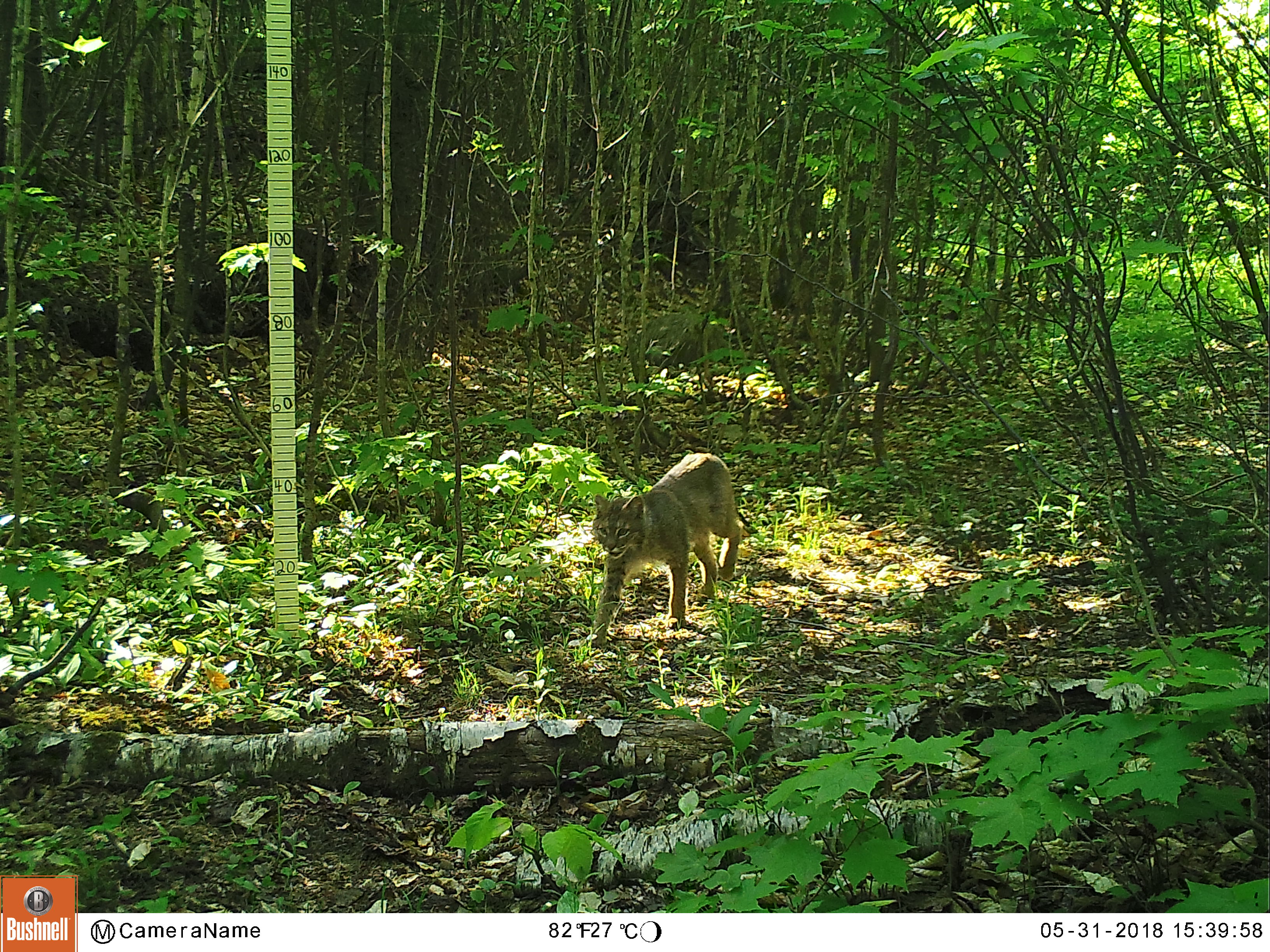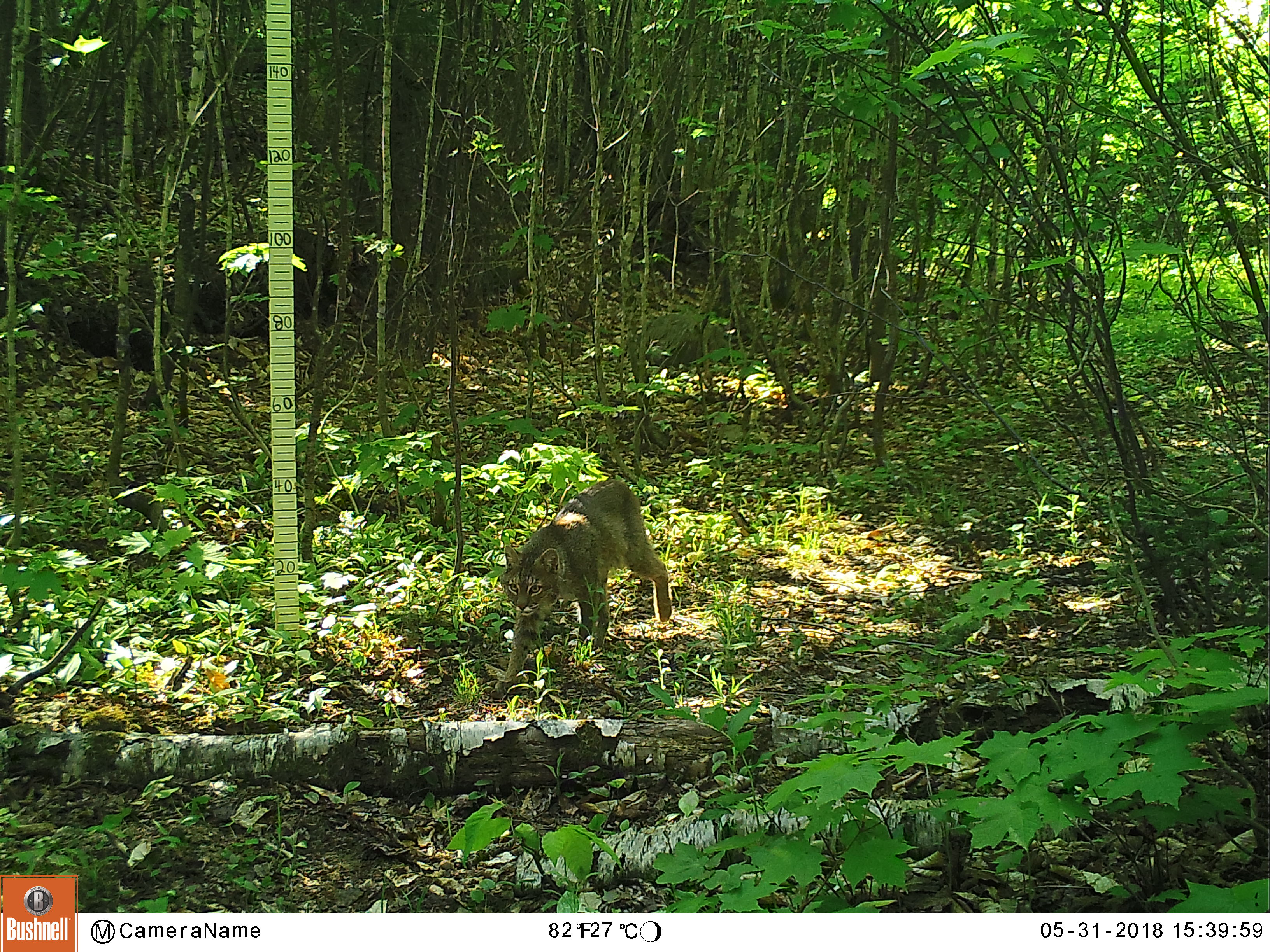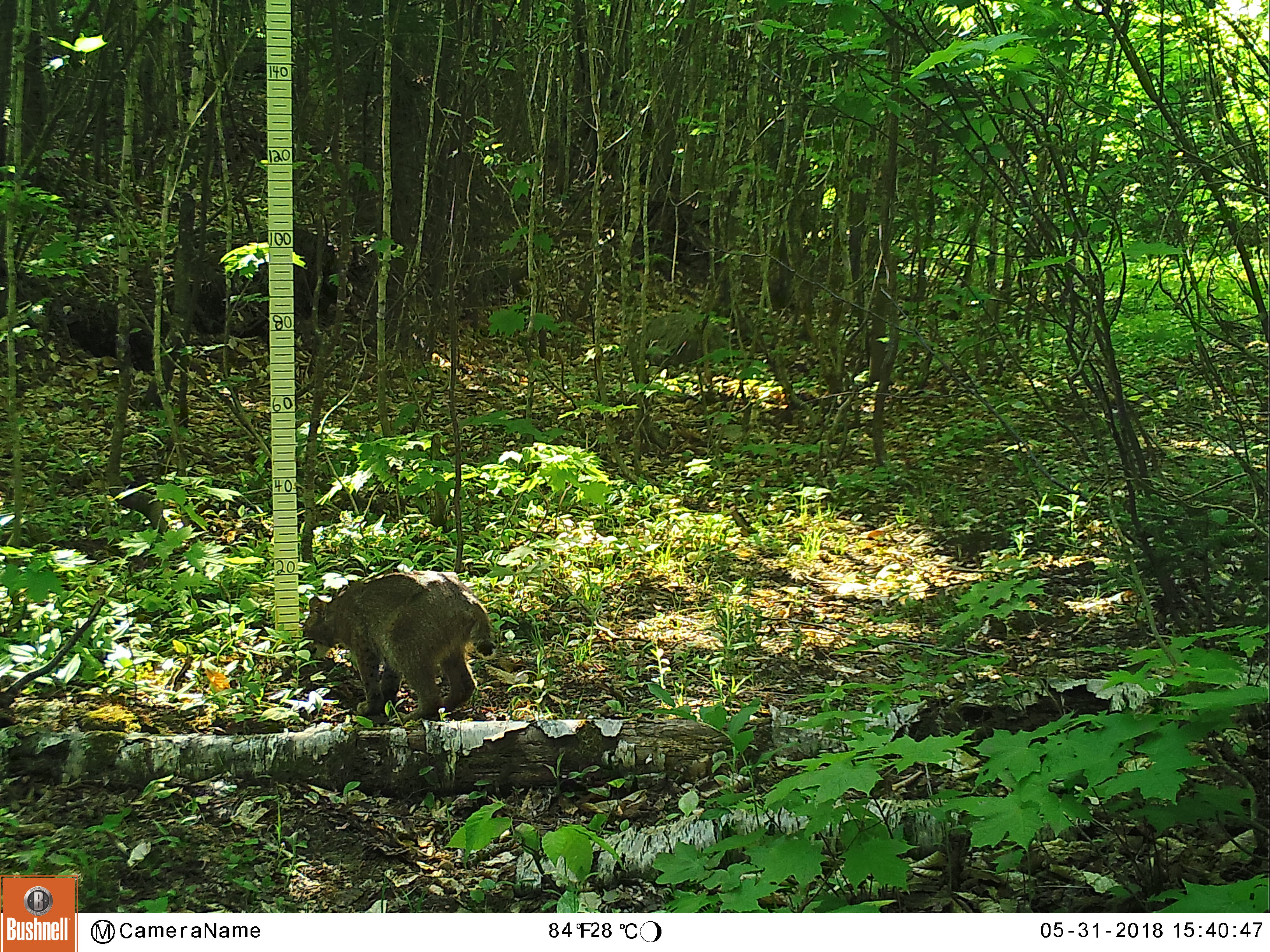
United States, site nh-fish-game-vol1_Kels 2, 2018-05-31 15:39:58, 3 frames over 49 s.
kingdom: Animalia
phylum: Chordata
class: Mammalia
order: Carnivora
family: Felidae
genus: Lynx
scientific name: Lynx rufus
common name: bobcat